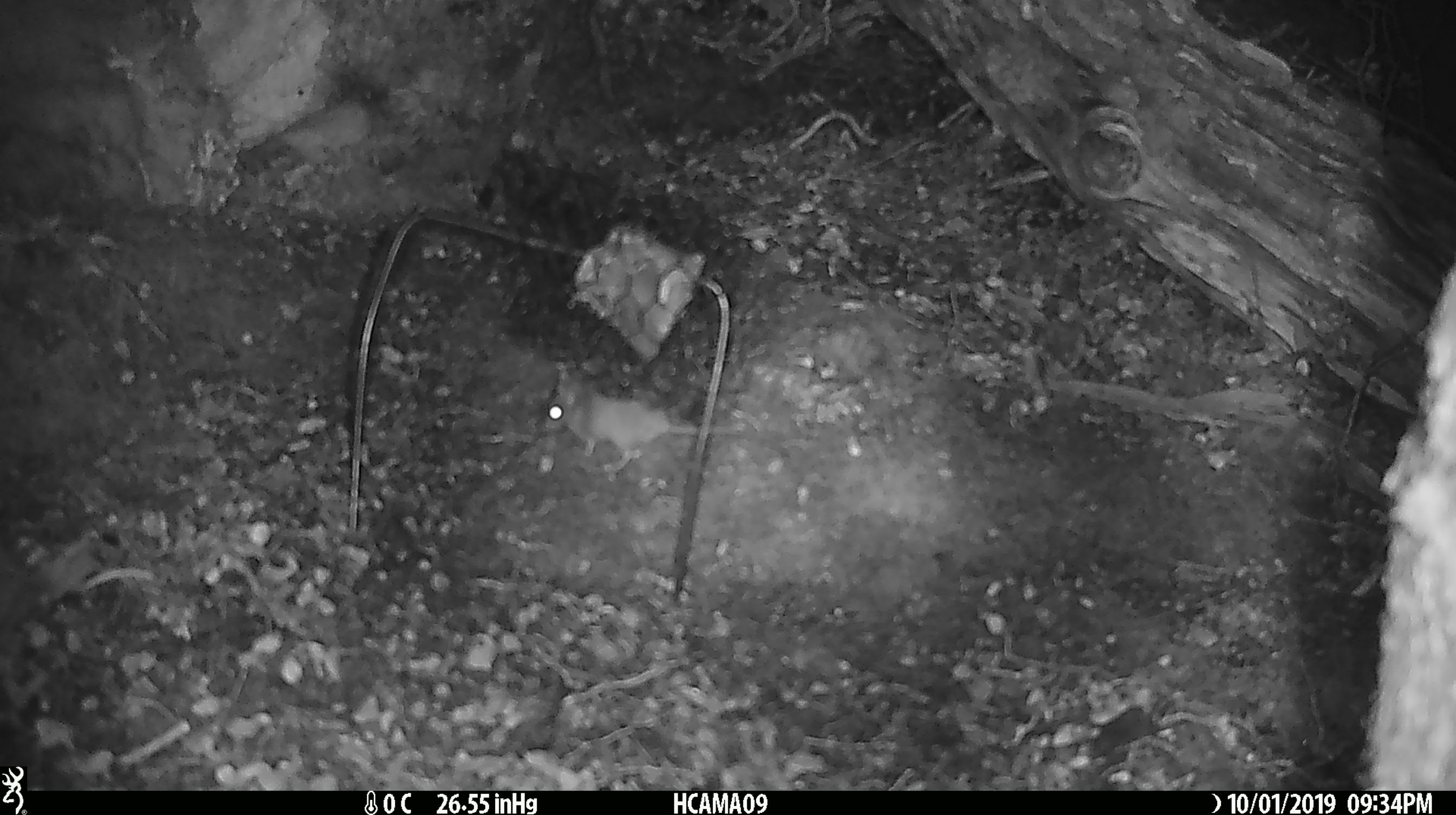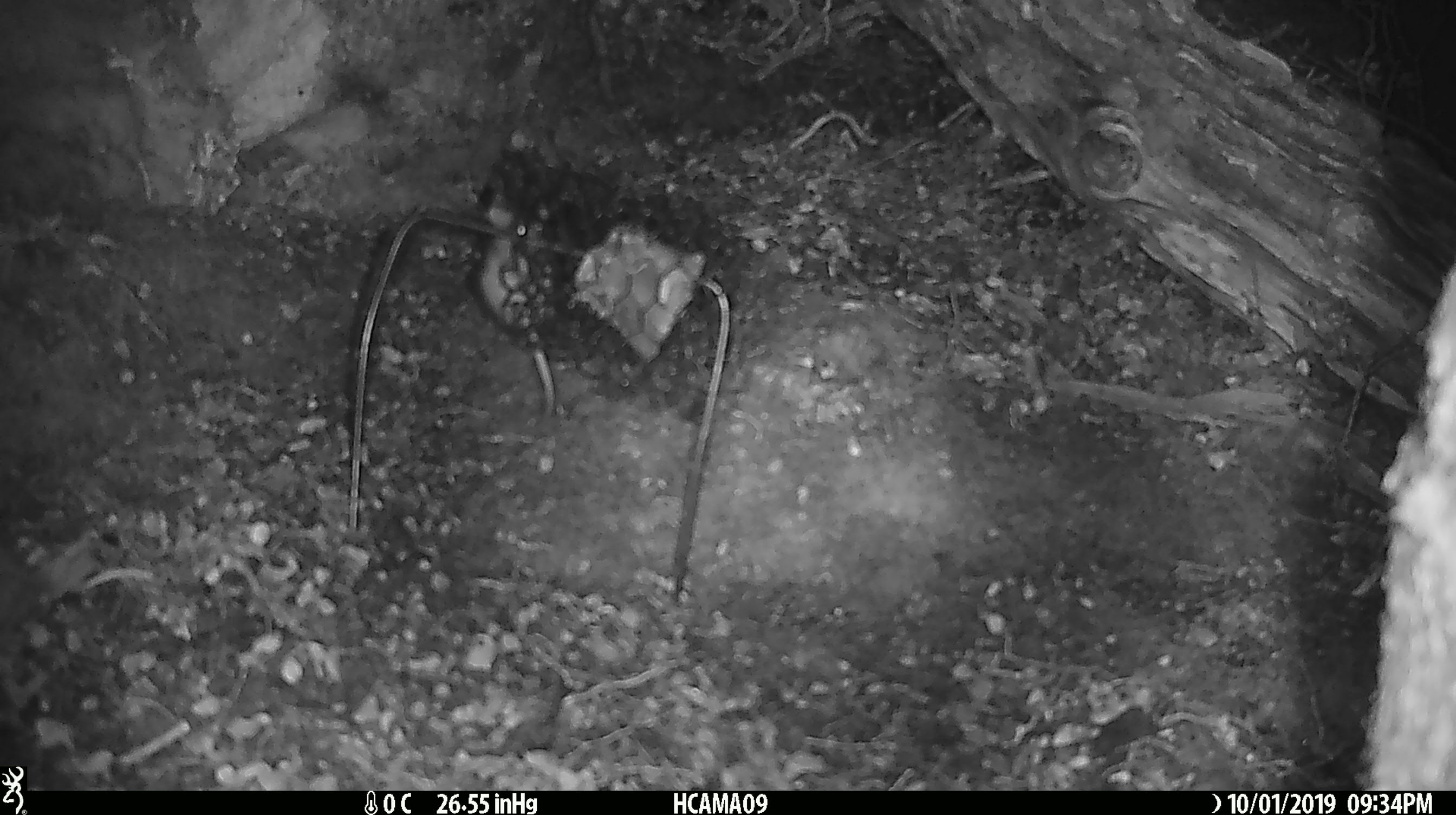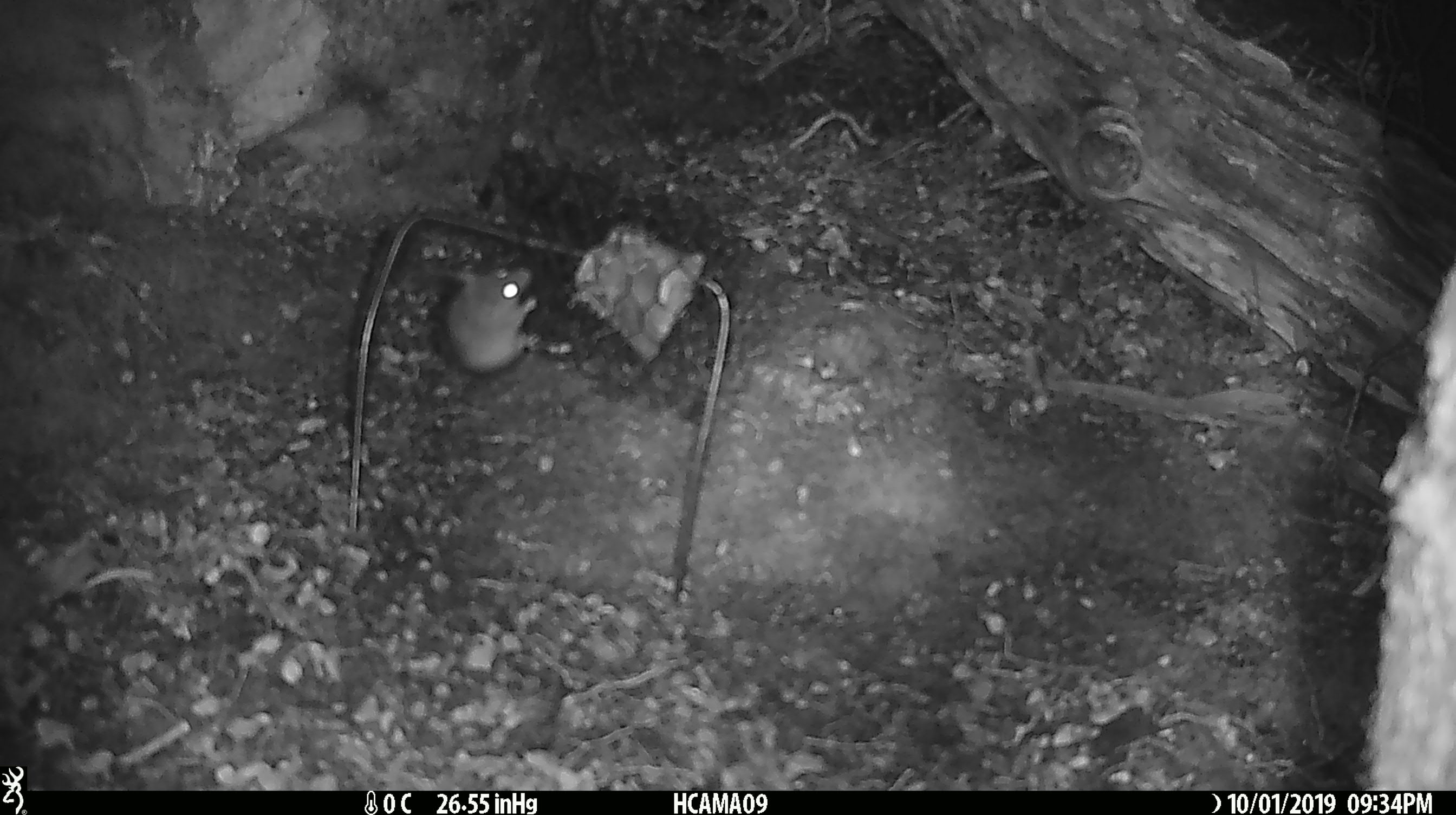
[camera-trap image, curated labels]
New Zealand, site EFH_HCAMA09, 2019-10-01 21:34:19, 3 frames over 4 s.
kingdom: Animalia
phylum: Chordata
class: Mammalia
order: Rodentia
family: Muridae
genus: Mus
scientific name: Mus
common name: mouse